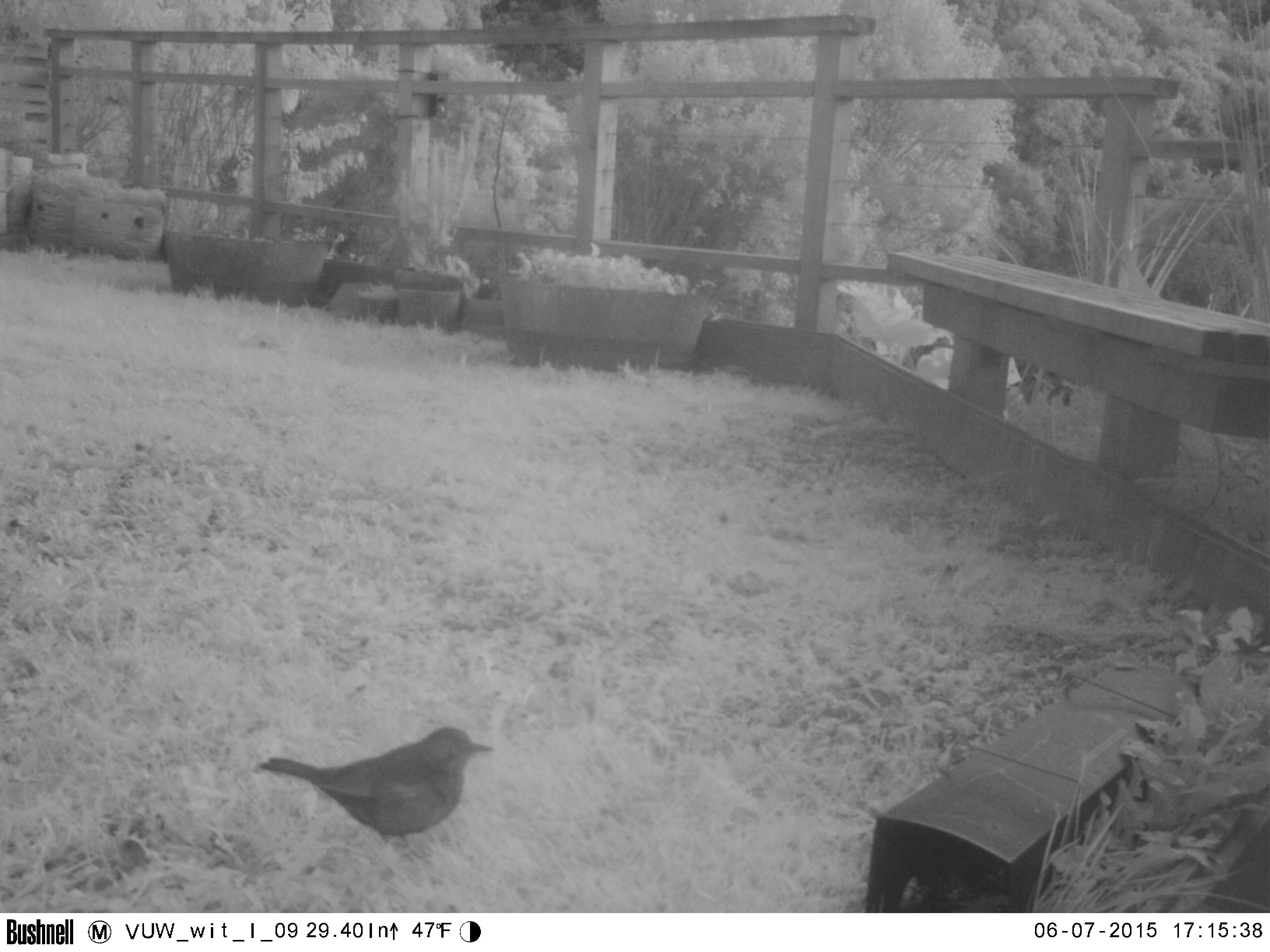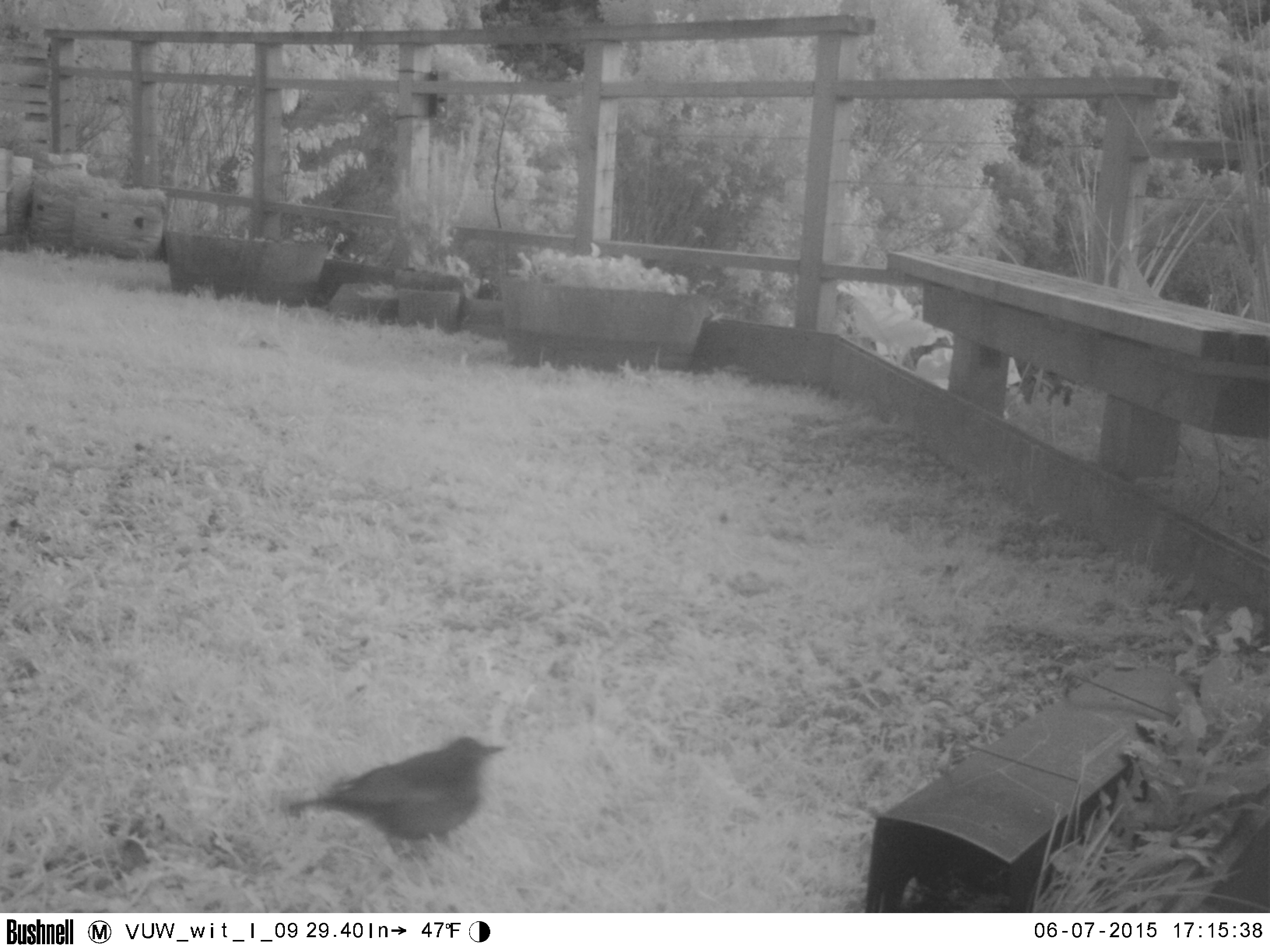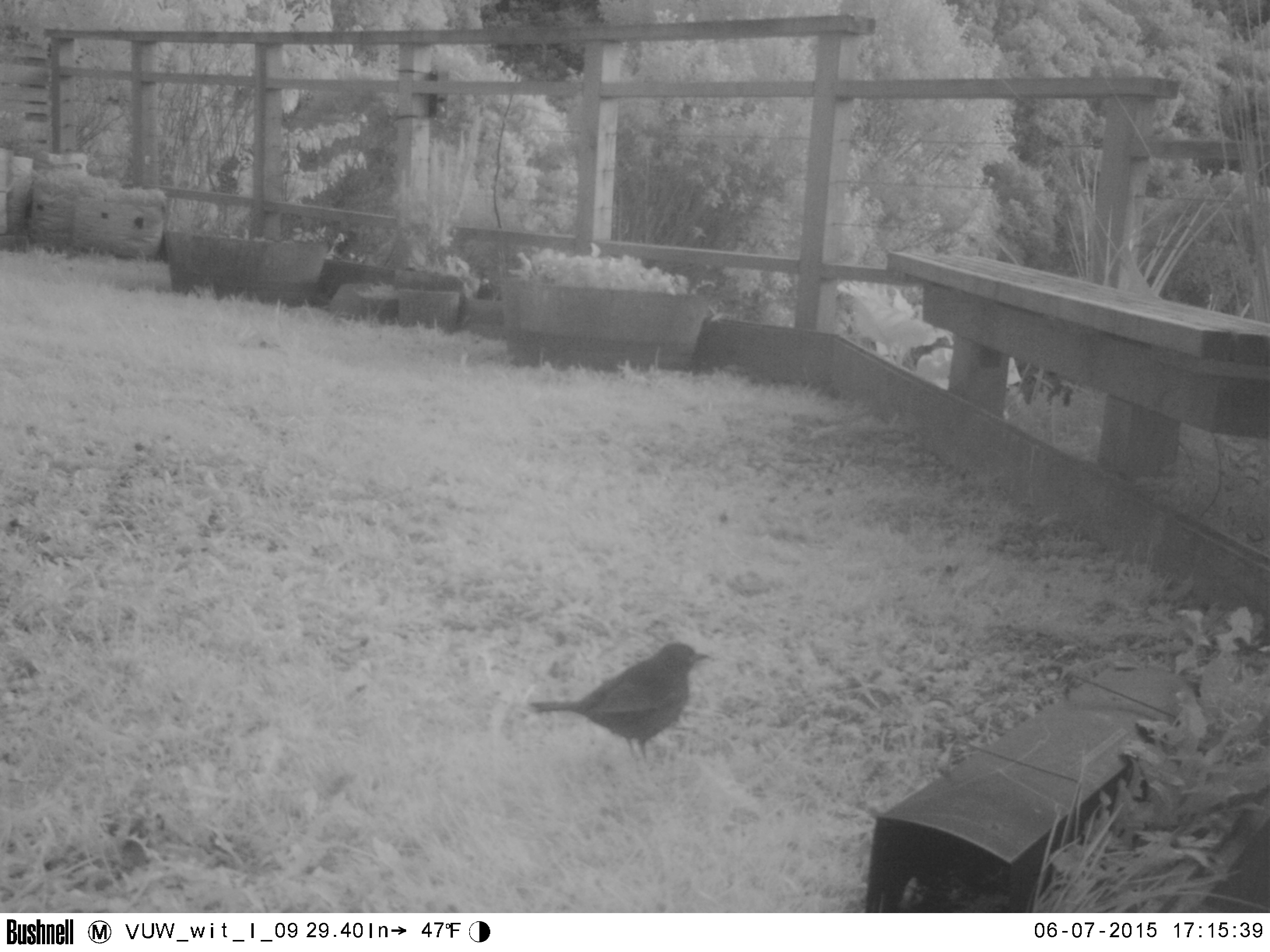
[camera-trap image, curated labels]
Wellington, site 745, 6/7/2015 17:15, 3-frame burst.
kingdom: Animalia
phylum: Chordata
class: Aves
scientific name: Aves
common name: bird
Bird (Aves).